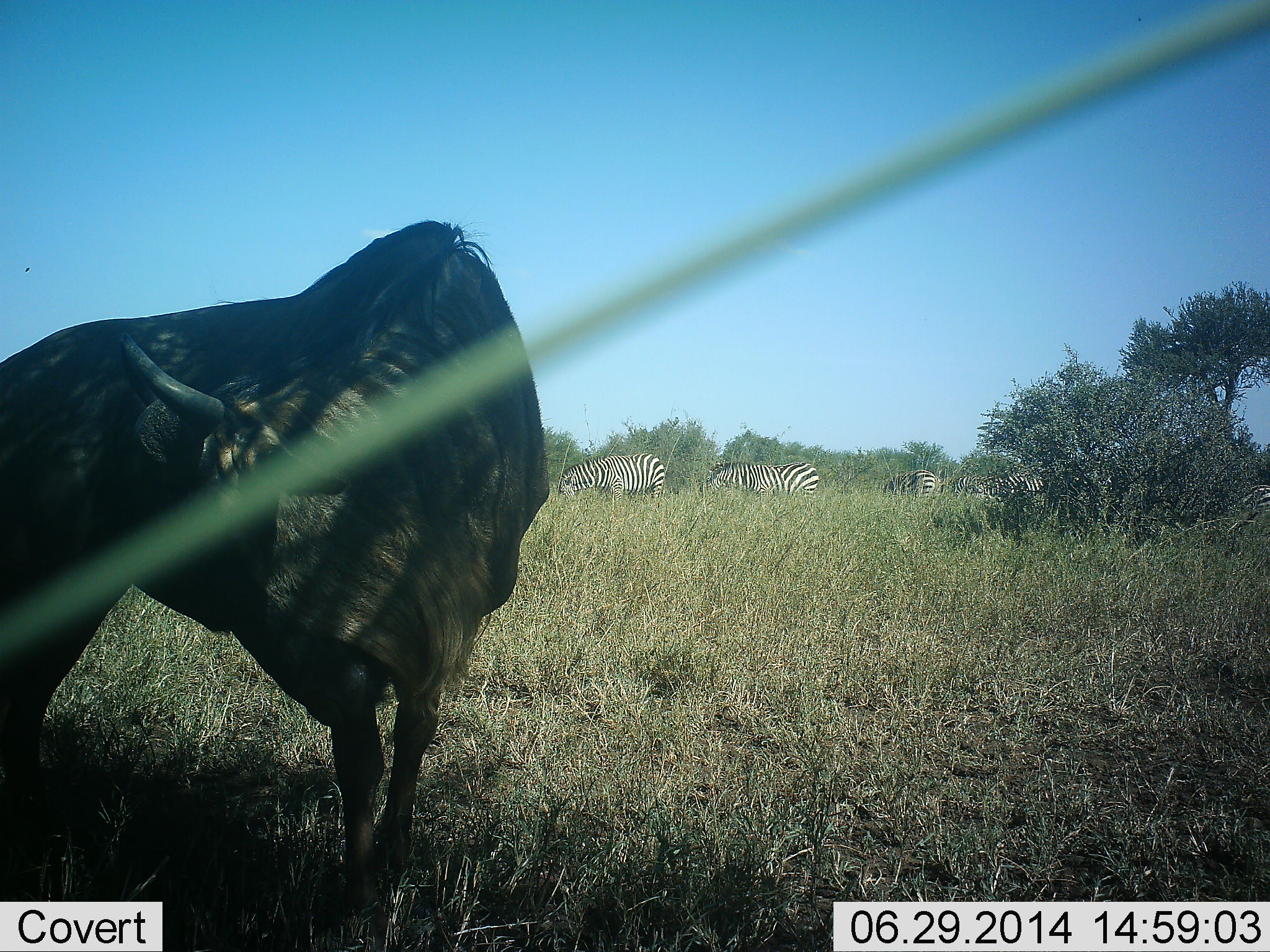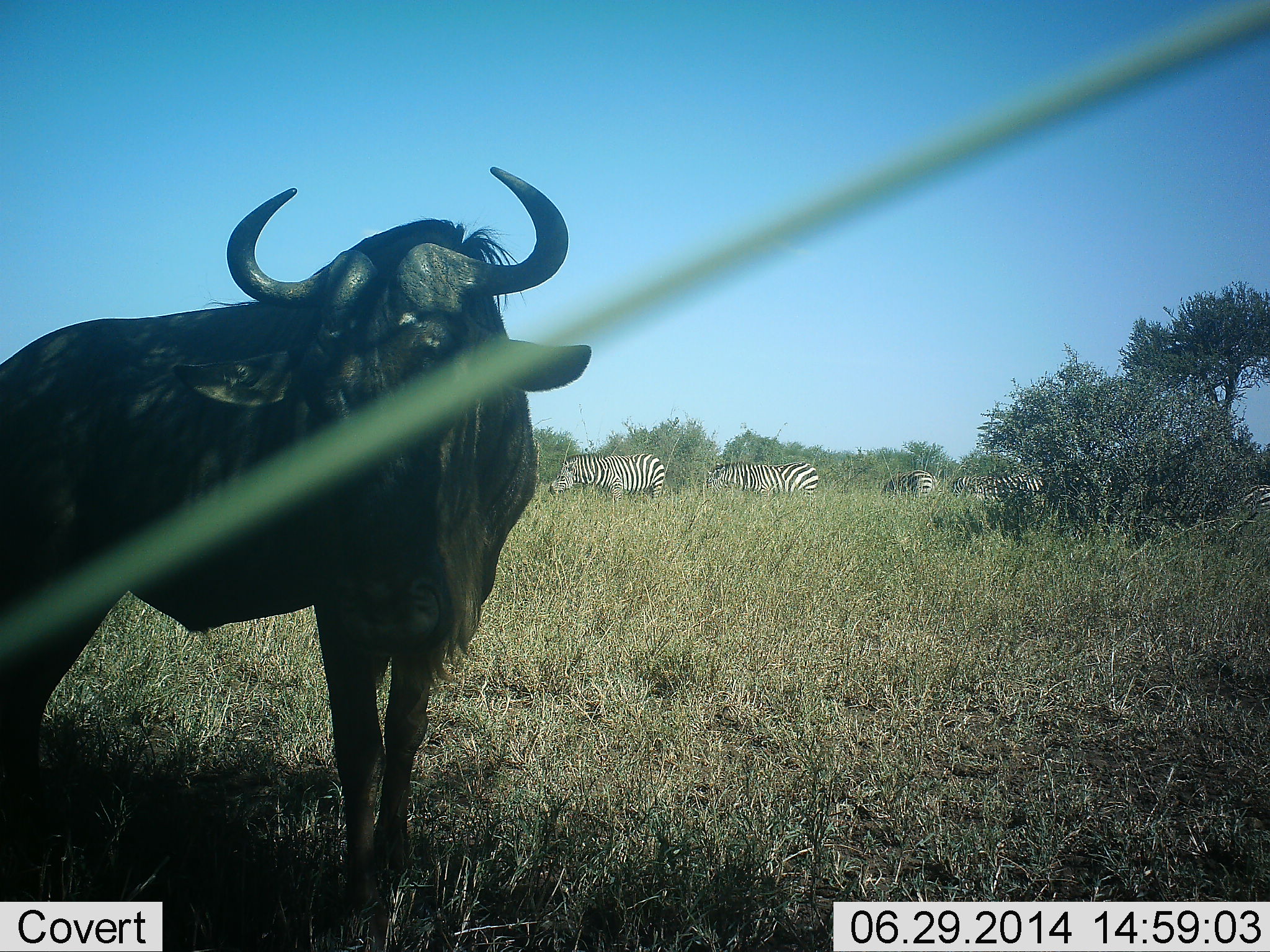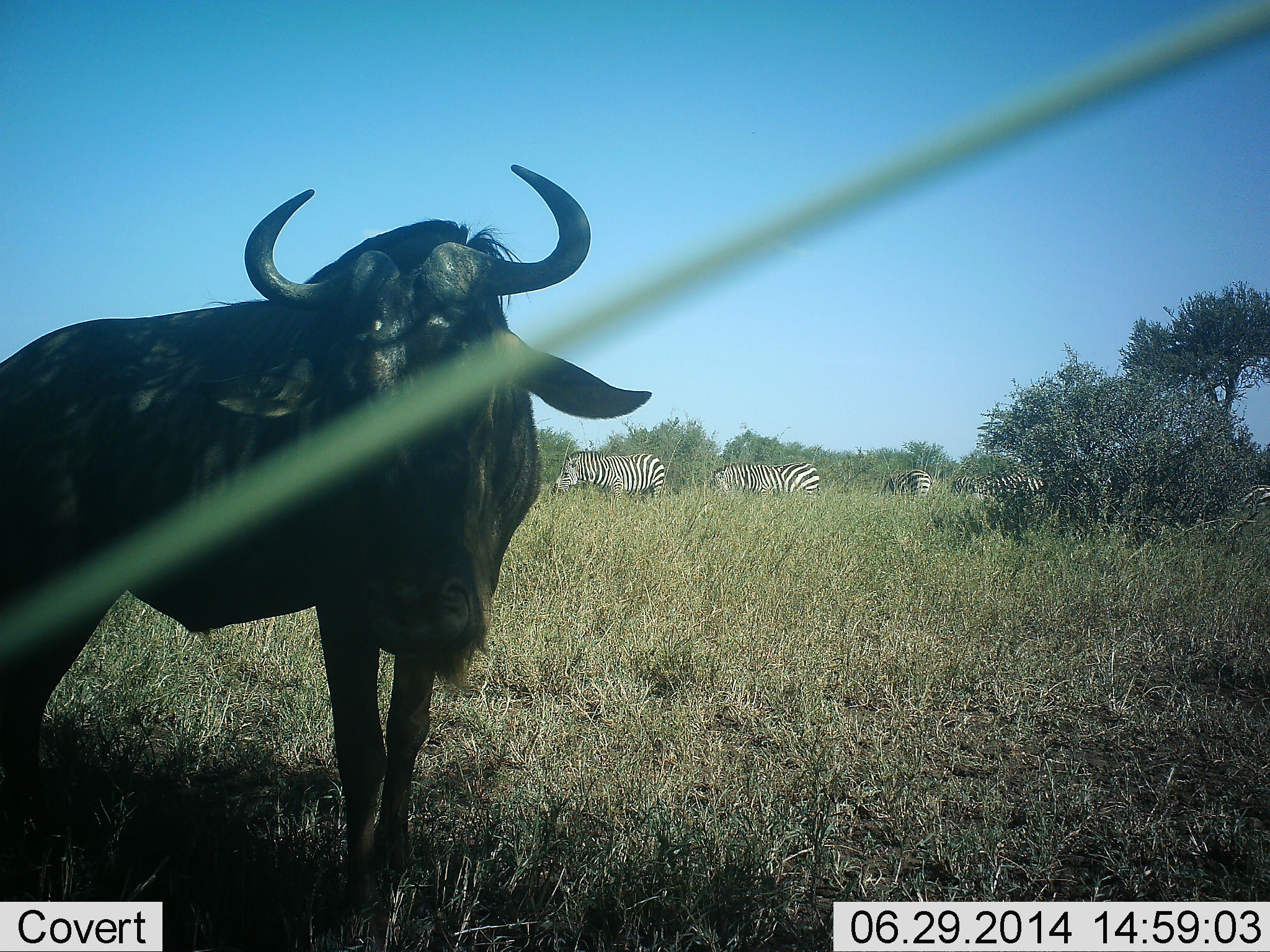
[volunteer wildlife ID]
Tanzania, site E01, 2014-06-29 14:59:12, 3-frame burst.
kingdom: Animalia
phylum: Chordata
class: Mammalia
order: Artiodactyla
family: Bovidae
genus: Connochaetes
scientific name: Connochaetes taurinus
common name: blue wildebeest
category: wildebeest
Wildebeest (blue wildebeest) (Connochaetes taurinus), count 1. Behavior (volunteer vote fractions): standing 86%, resting 0%, moving 7%, interacting 7%. Young present (vote fraction): 0%. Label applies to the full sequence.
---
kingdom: Animalia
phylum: Chordata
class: Mammalia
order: Perissodactyla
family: Equidae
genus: Equus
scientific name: Equus quagga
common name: plains zebra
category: zebra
Zebra (plains zebra) (Equus quagga), count 6. Behavior (volunteer vote fractions): standing 30%, resting 0%, moving 10%, interacting 0%. Young present (vote fraction): 0%. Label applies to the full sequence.